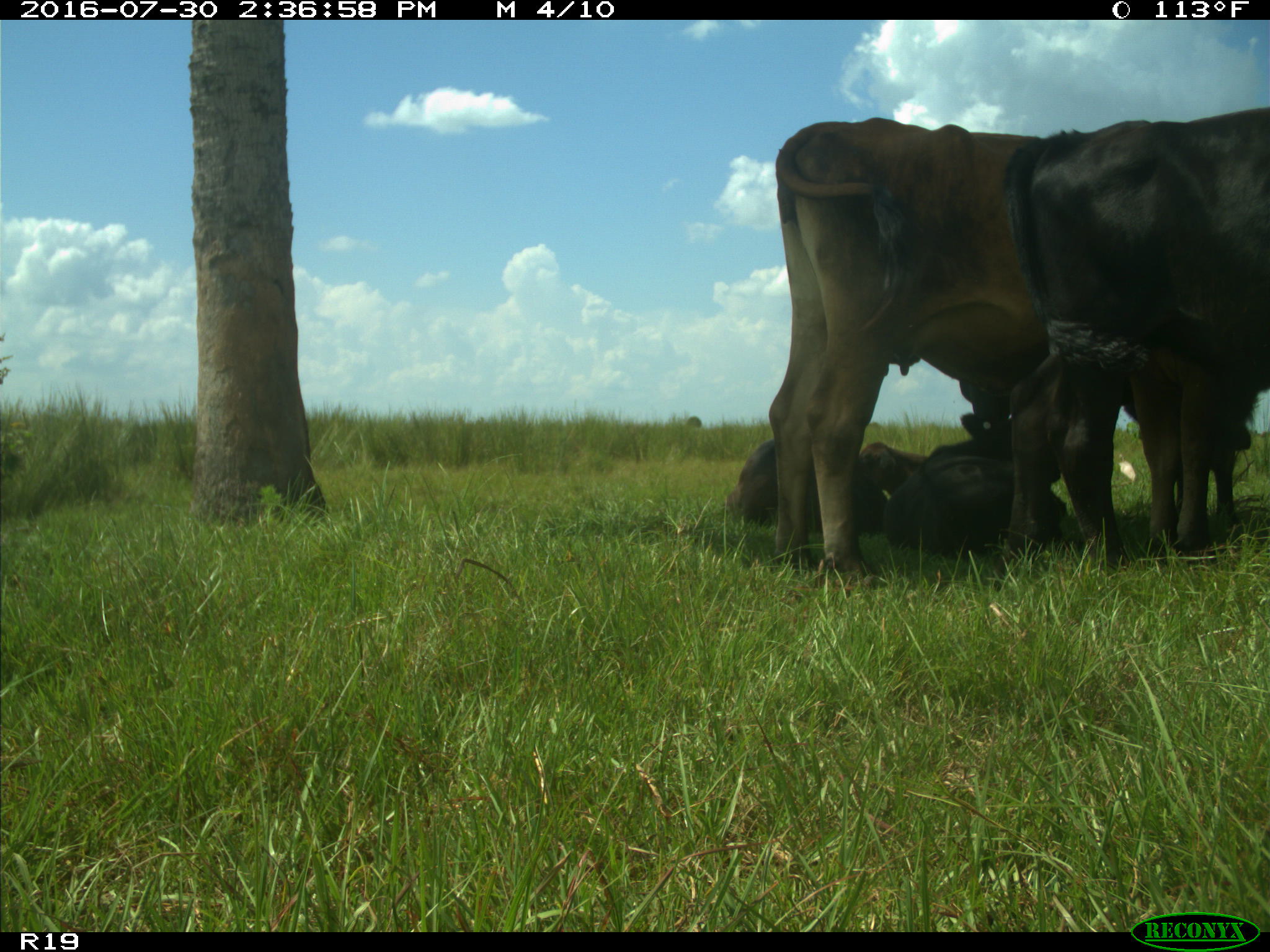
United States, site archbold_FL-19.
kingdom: Animalia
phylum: Chordata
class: Mammalia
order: Artiodactyla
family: Bovidae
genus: Bos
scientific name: Bos taurus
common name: domestic cow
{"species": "Bos taurus (domestic cow)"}